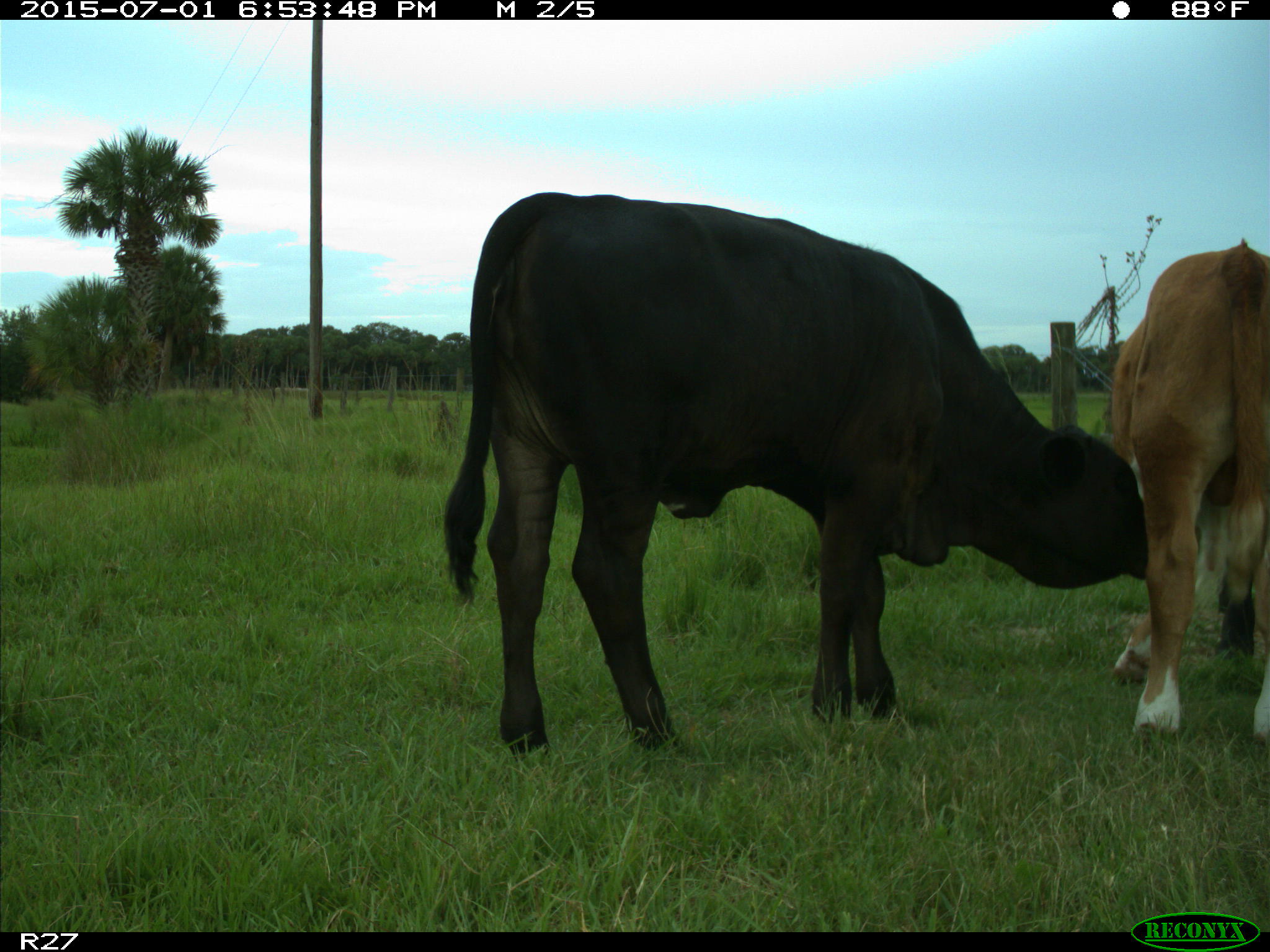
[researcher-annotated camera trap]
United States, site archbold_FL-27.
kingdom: Animalia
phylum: Chordata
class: Mammalia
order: Artiodactyla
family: Bovidae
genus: Bos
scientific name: Bos taurus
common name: domestic cow